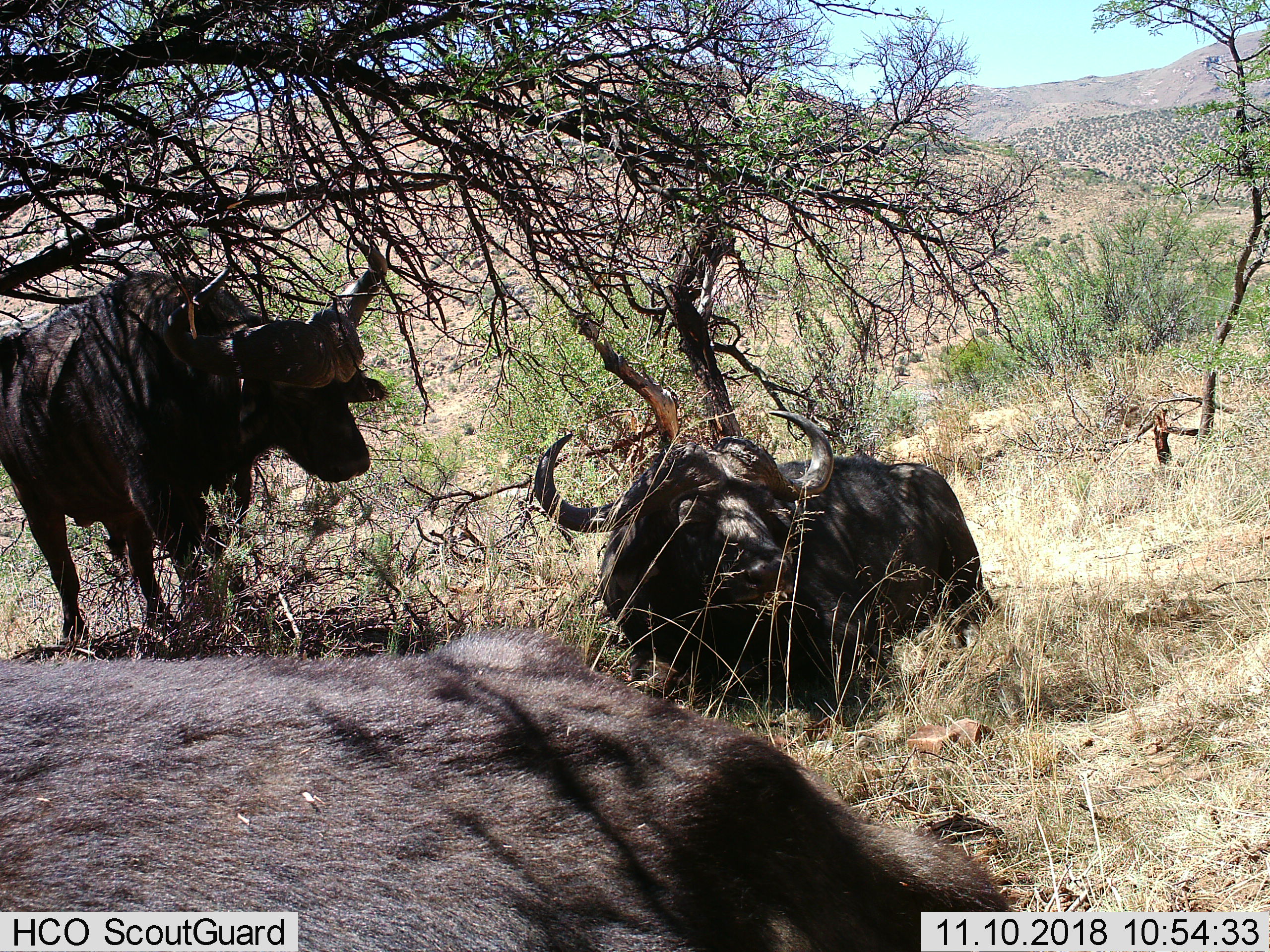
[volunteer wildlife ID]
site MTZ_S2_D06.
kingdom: Animalia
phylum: Chordata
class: Mammalia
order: Artiodactyla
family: Bovidae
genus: Syncerus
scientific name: Syncerus caffer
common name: african buffalo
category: buffalo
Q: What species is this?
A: Buffalo (african buffalo) (Syncerus caffer).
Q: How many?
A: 3.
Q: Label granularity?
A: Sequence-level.